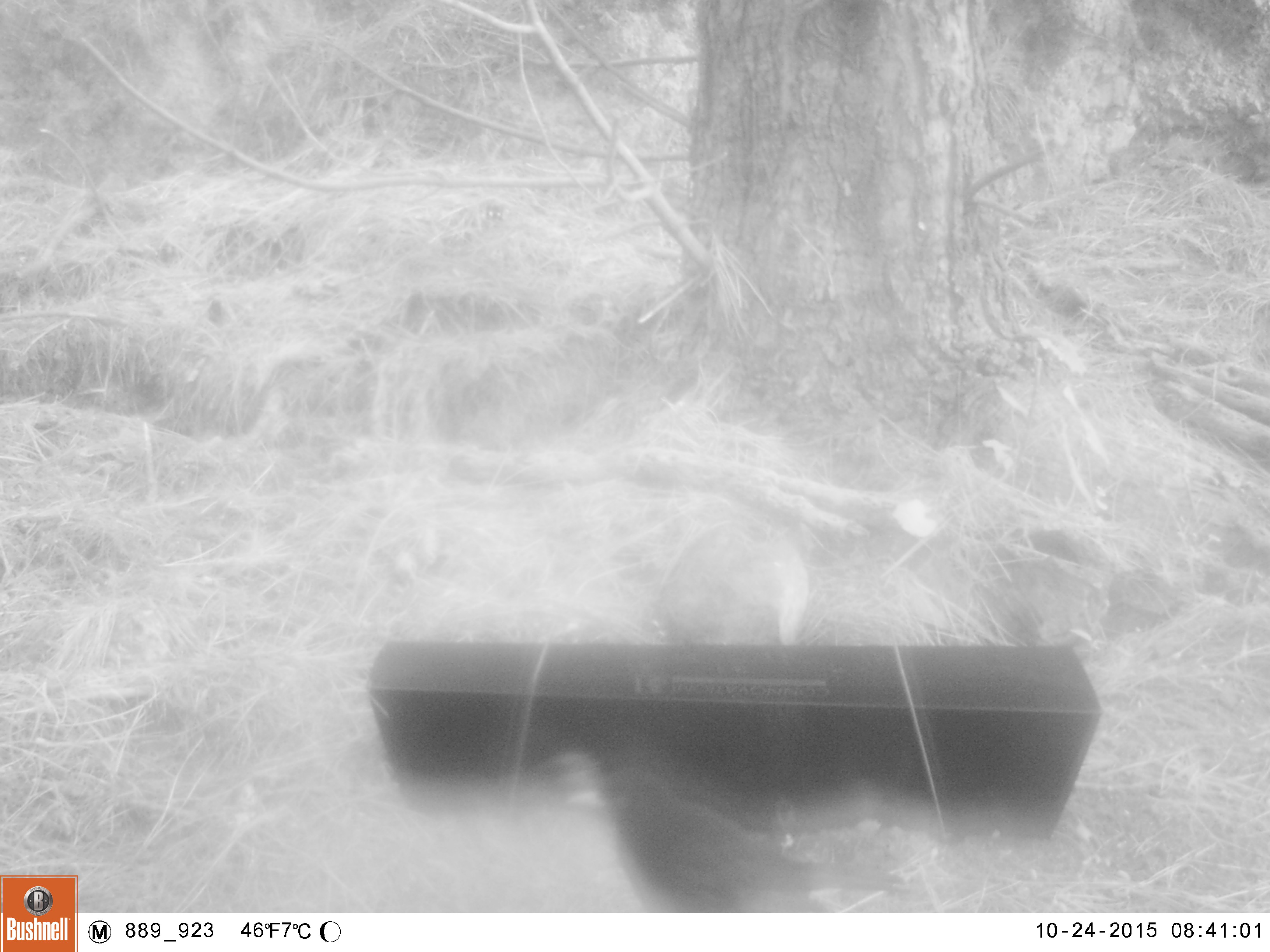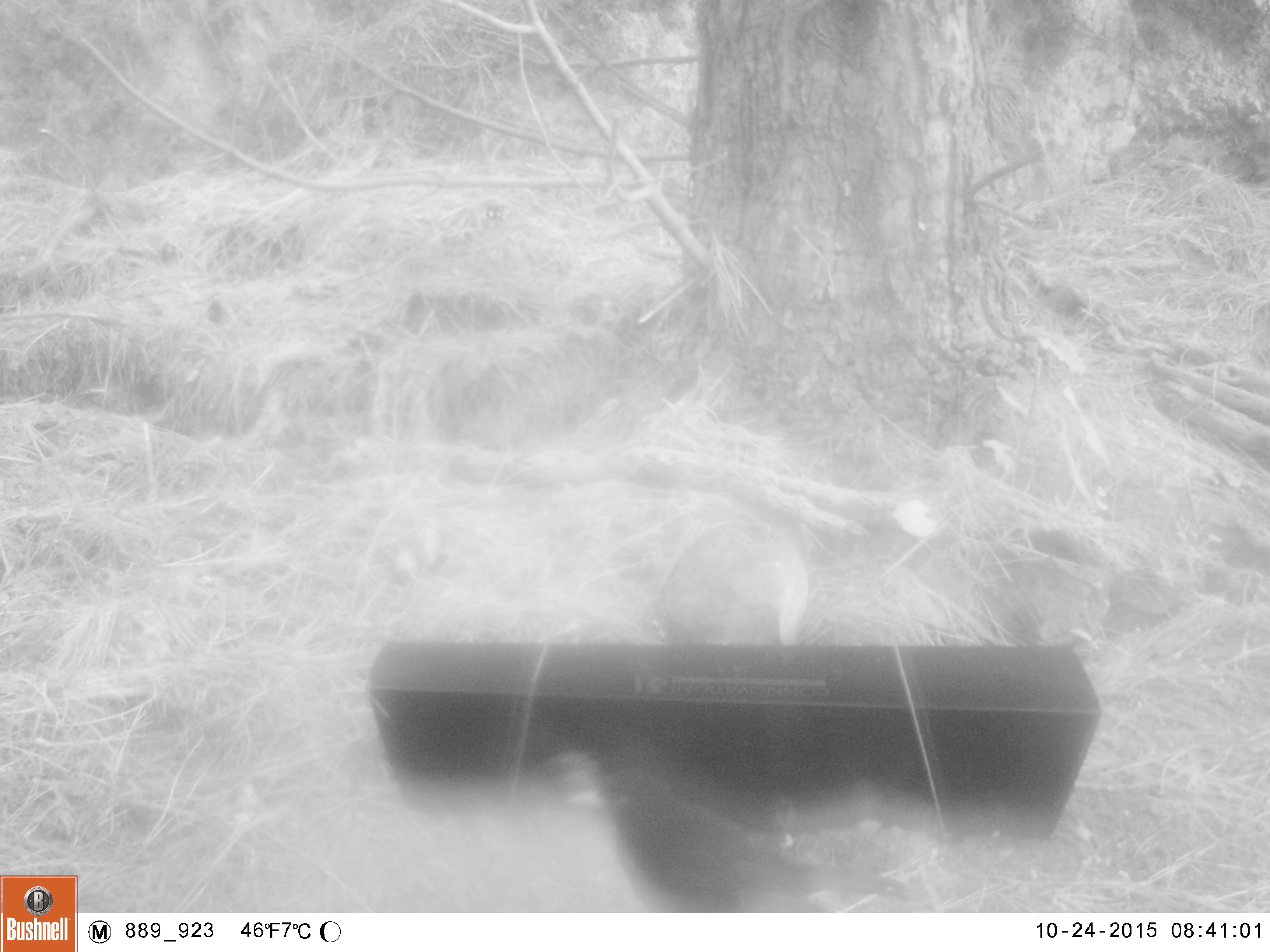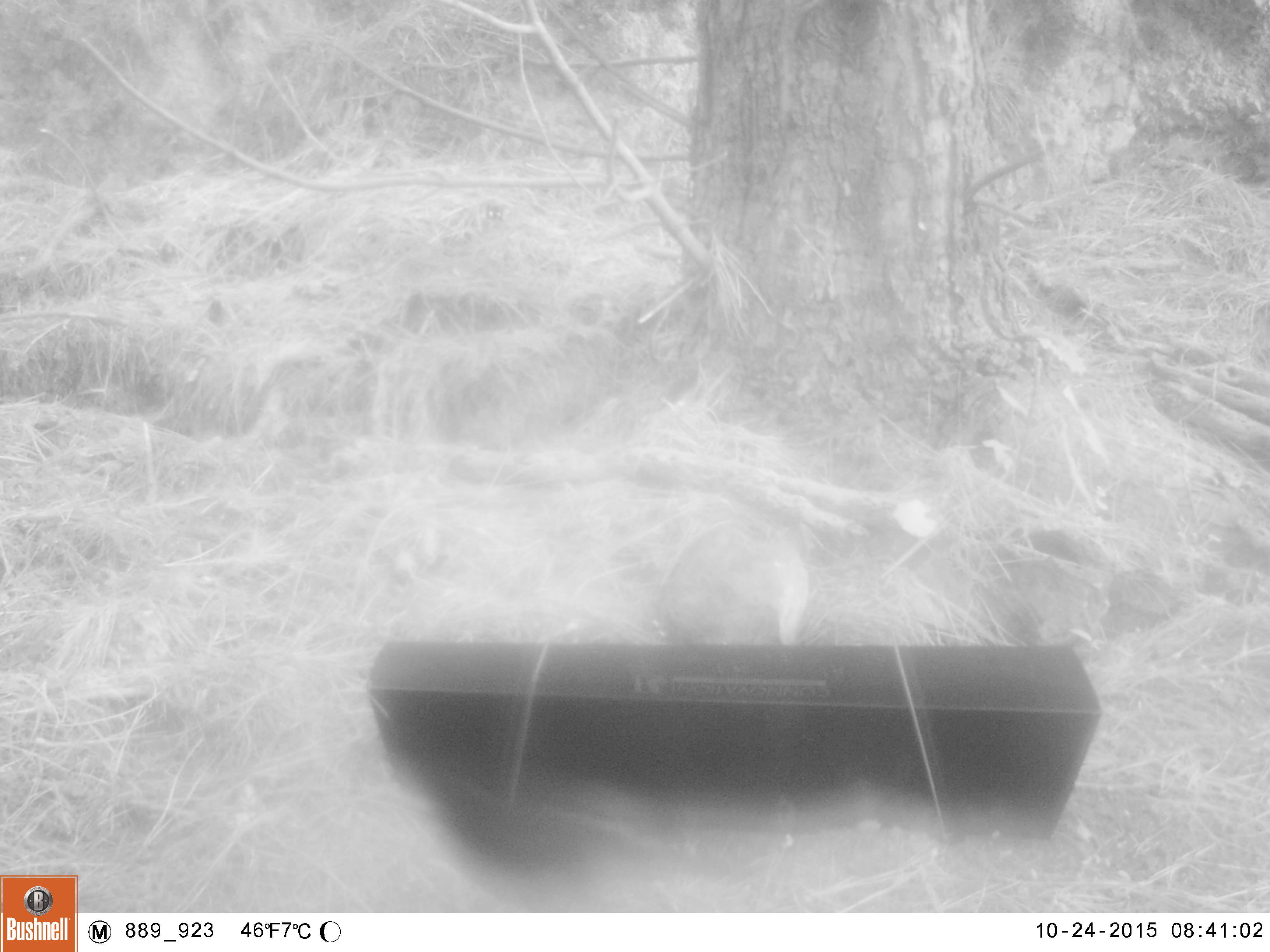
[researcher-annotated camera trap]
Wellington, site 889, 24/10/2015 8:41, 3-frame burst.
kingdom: Animalia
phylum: Chordata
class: Aves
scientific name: Aves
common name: bird